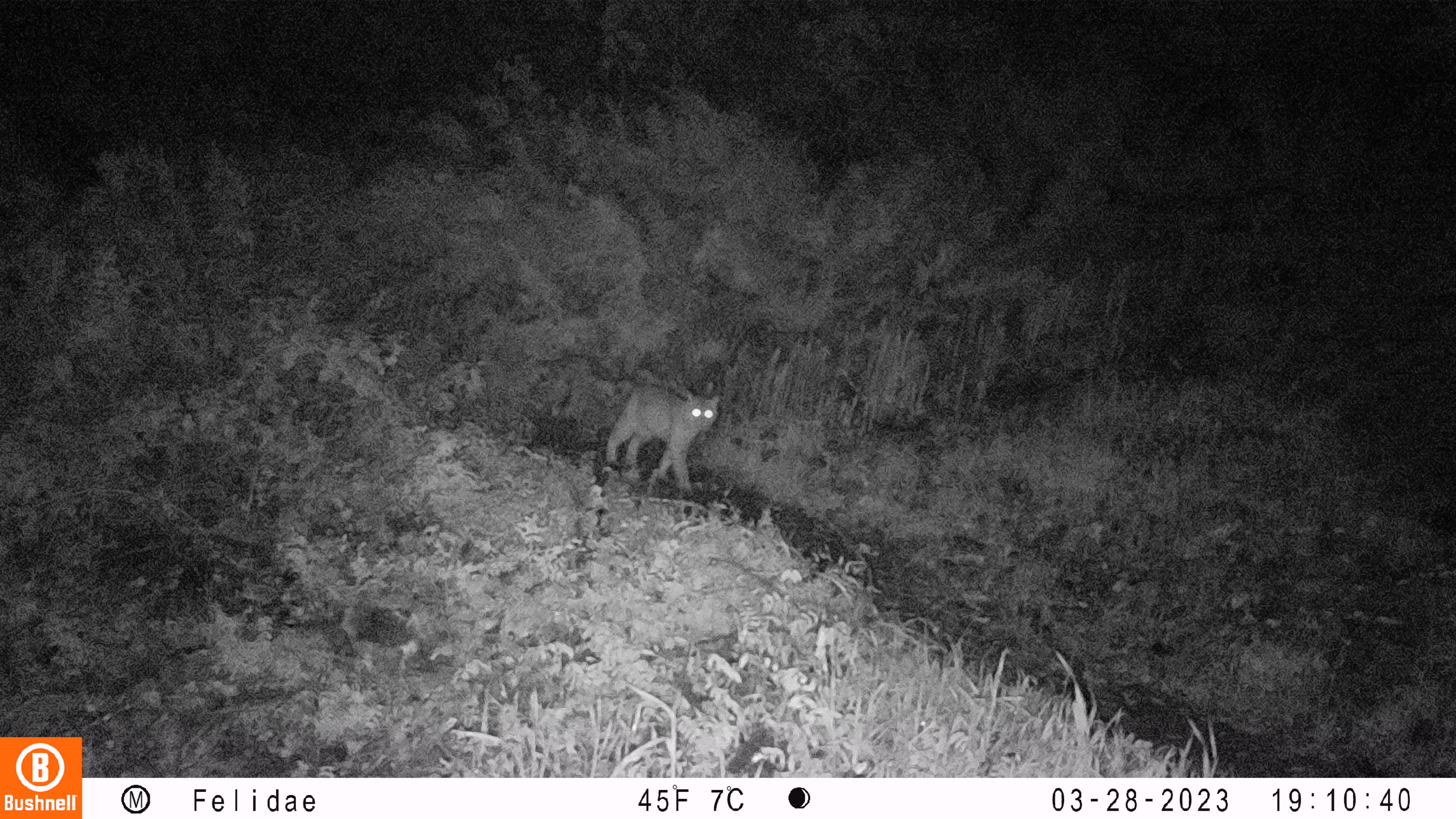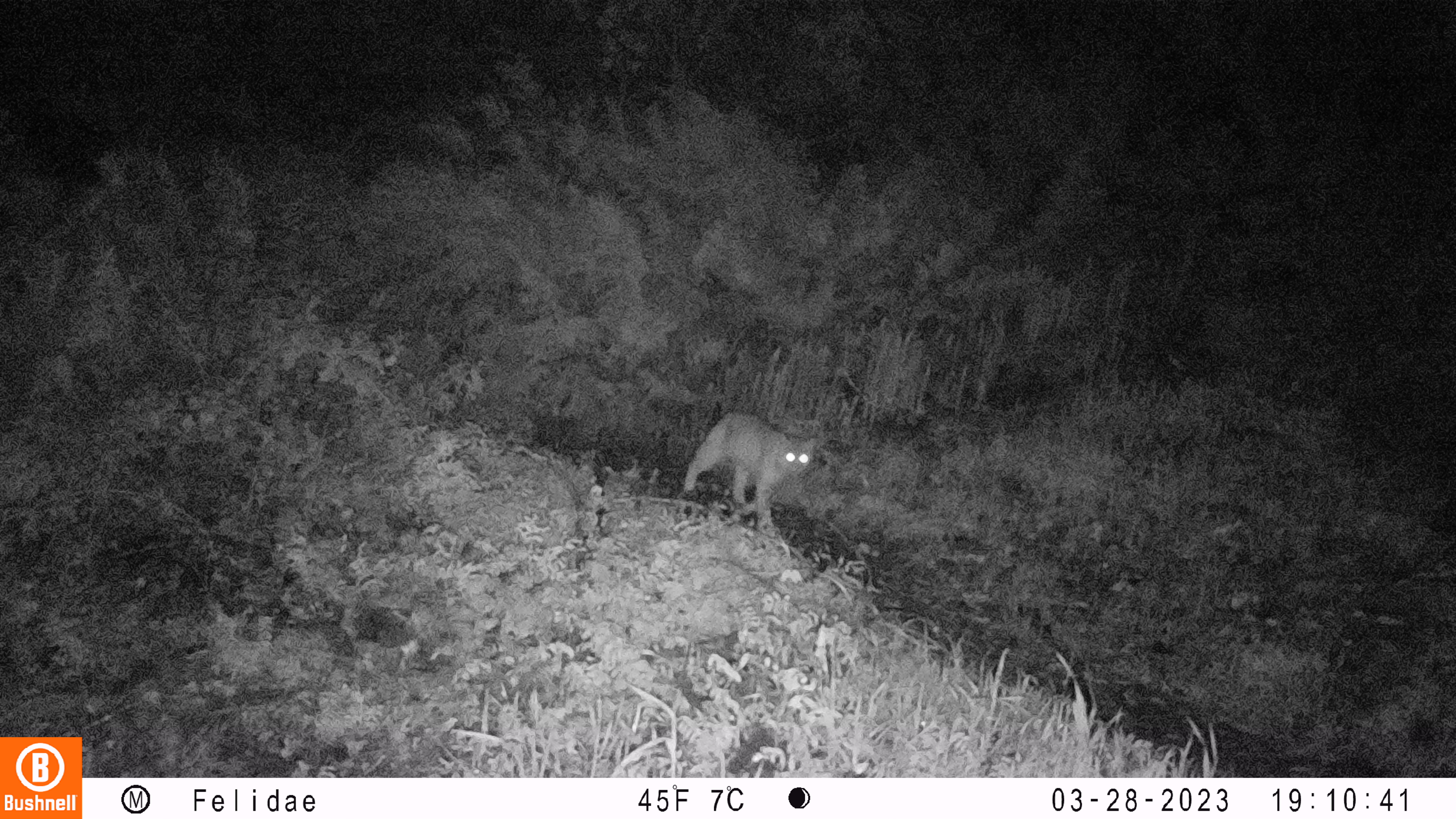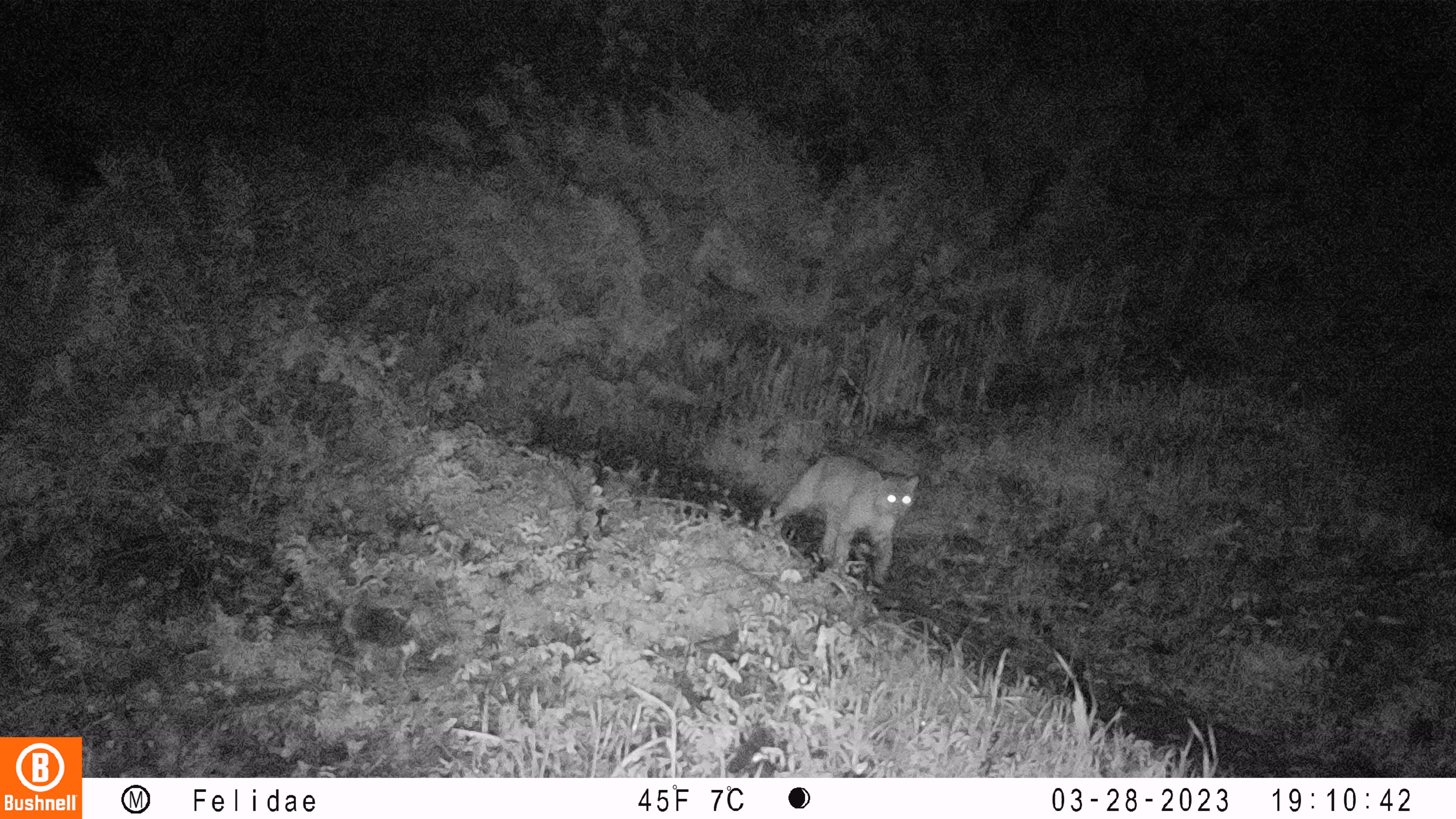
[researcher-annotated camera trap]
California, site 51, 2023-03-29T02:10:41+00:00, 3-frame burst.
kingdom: Animalia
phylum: Chordata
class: Mammalia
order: Carnivora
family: Felidae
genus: Lynx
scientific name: Lynx rufus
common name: bobcat